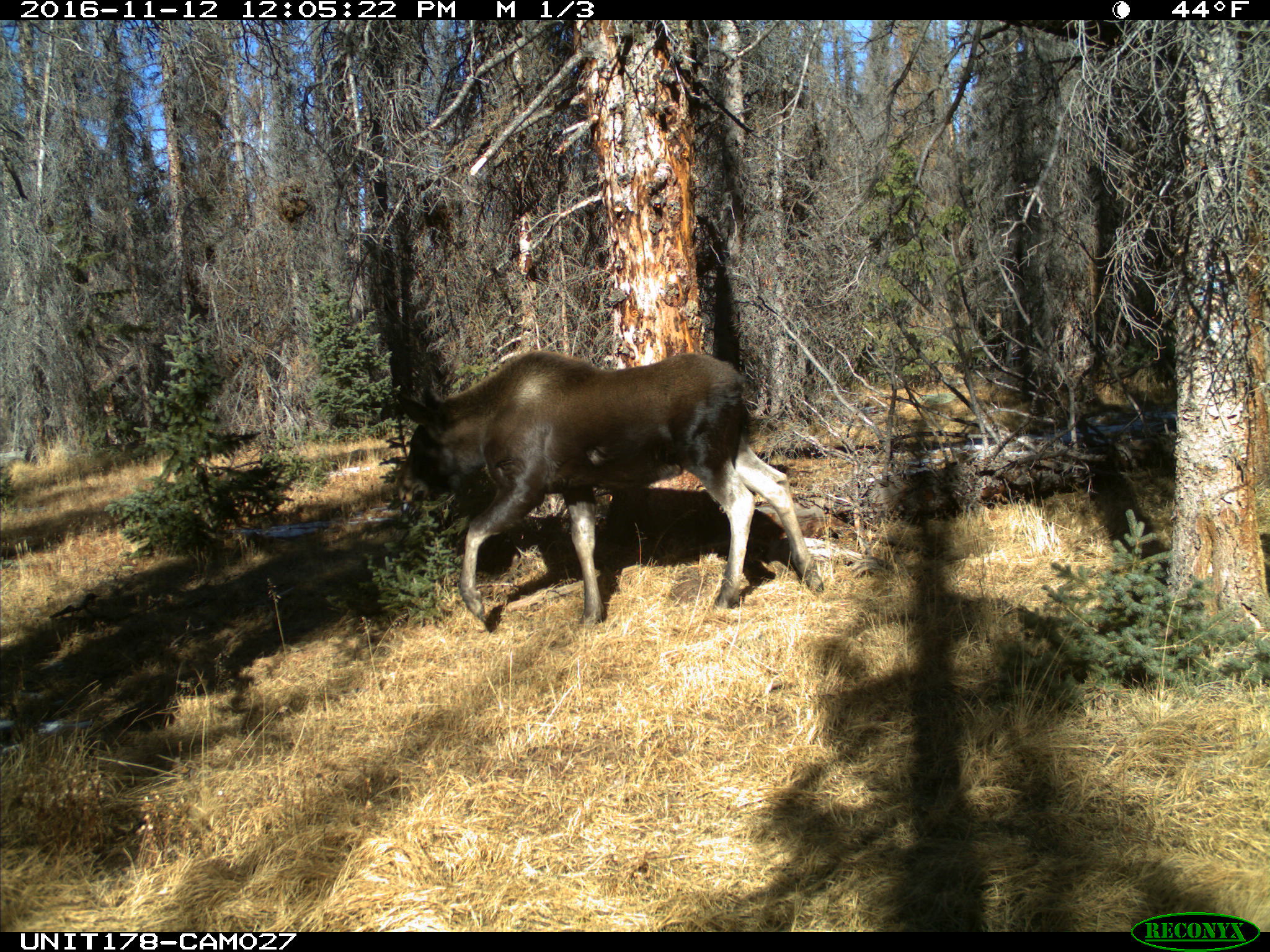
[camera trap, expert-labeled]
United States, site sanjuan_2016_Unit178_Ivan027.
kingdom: Animalia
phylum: Chordata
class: Mammalia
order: Artiodactyla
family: Cervidae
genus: Alces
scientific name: Alces alces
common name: moose